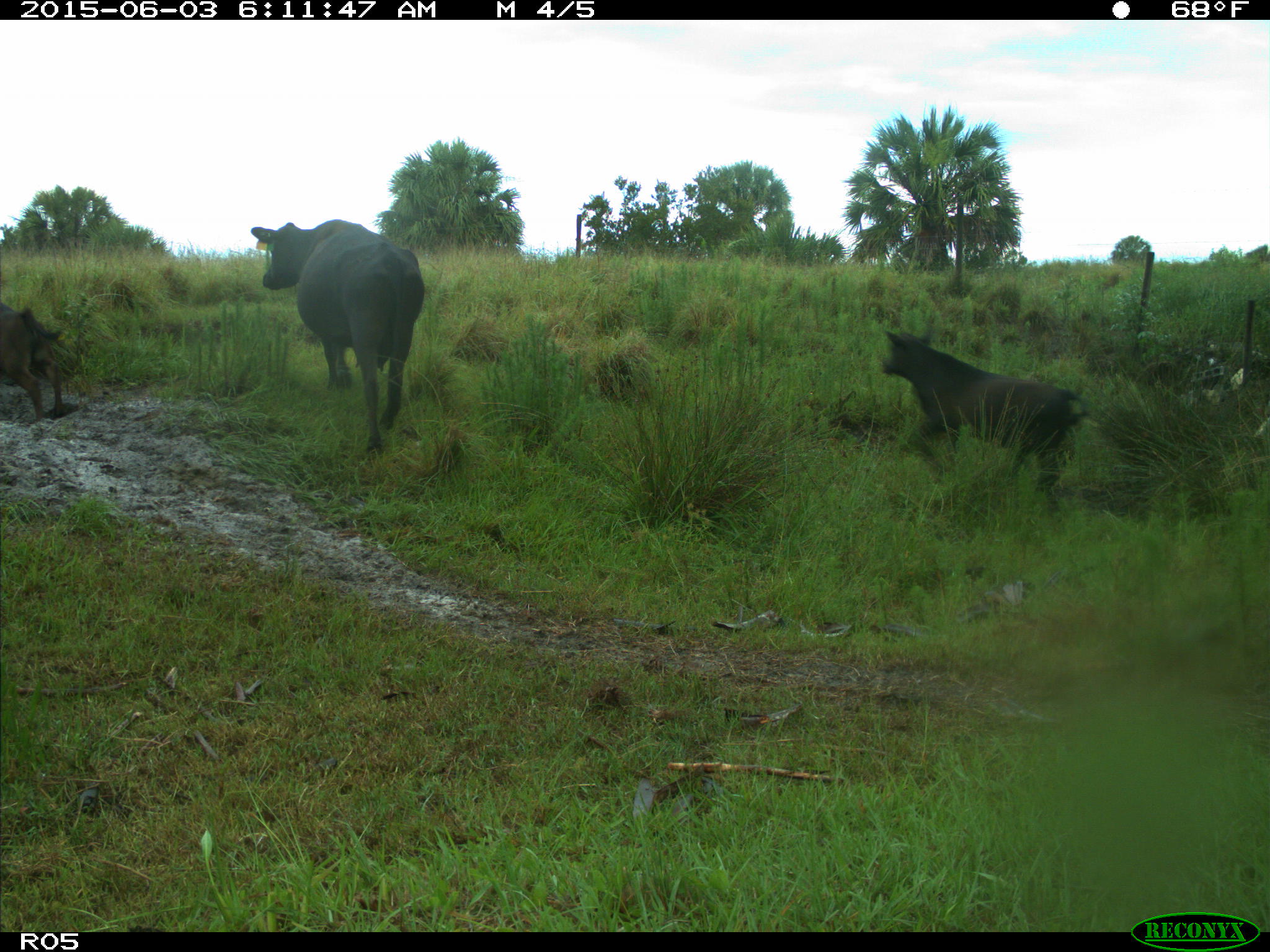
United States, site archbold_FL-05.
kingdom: Animalia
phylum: Chordata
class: Mammalia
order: Artiodactyla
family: Bovidae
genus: Bos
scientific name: Bos taurus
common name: domestic cow